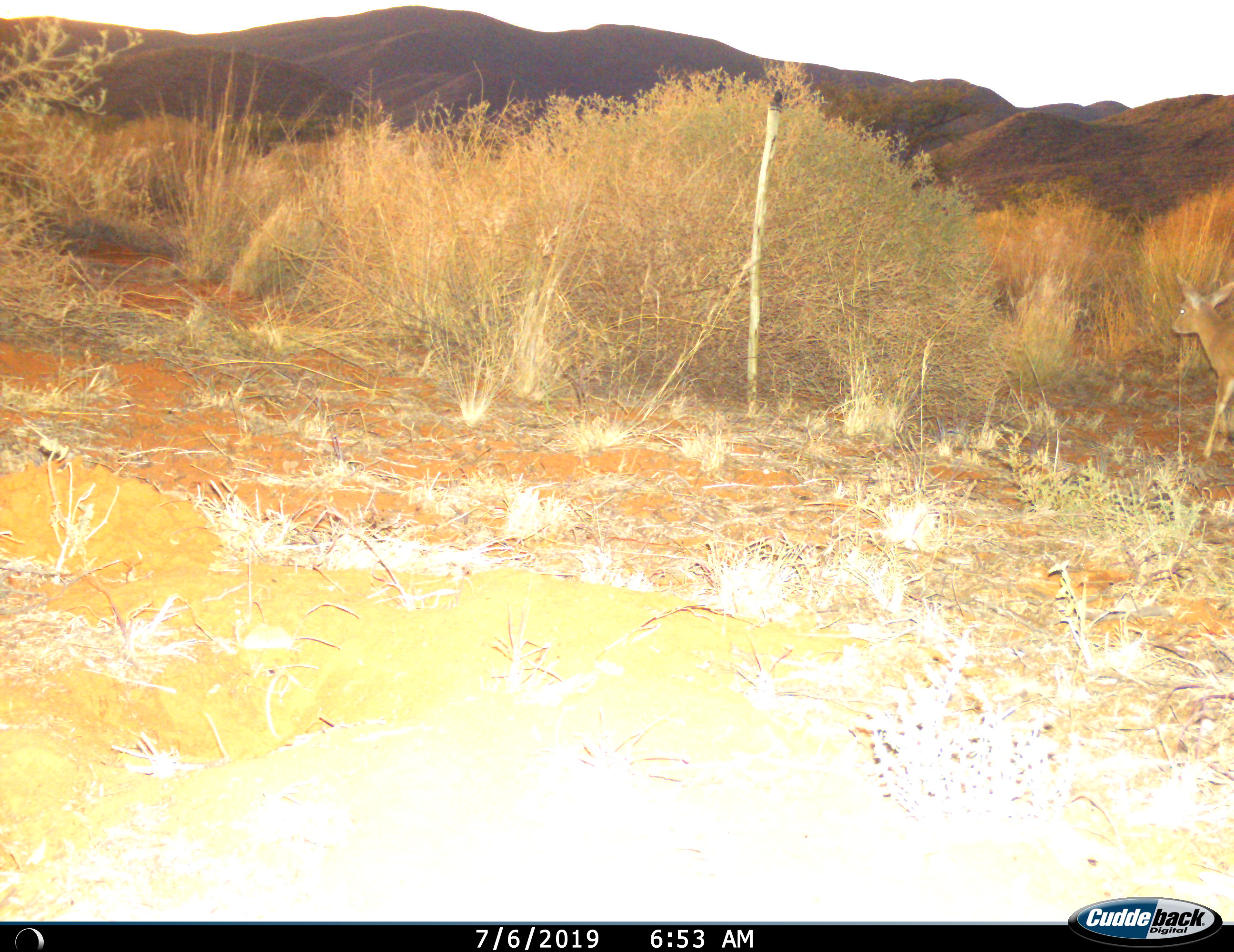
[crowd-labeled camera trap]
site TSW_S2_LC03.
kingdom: Animalia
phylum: Chordata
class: Mammalia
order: Artiodactyla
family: Bovidae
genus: Raphicerus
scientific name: Raphicerus campestris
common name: steenbok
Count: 1.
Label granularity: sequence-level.